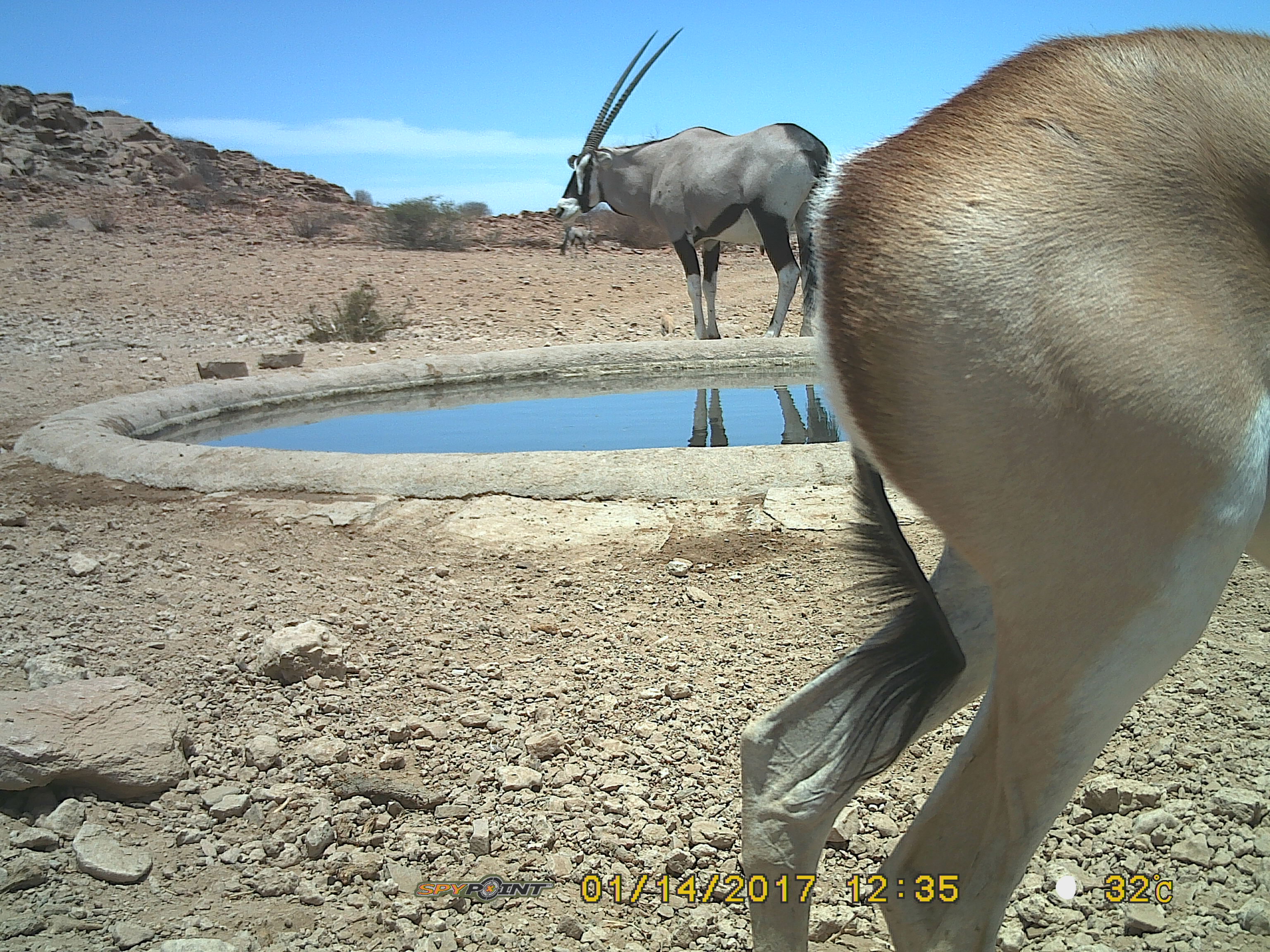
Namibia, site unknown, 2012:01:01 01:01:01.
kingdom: Animalia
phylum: Chordata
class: Mammalia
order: Artiodactyla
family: Bovidae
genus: Oryx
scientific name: Oryx gazella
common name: gemsbok